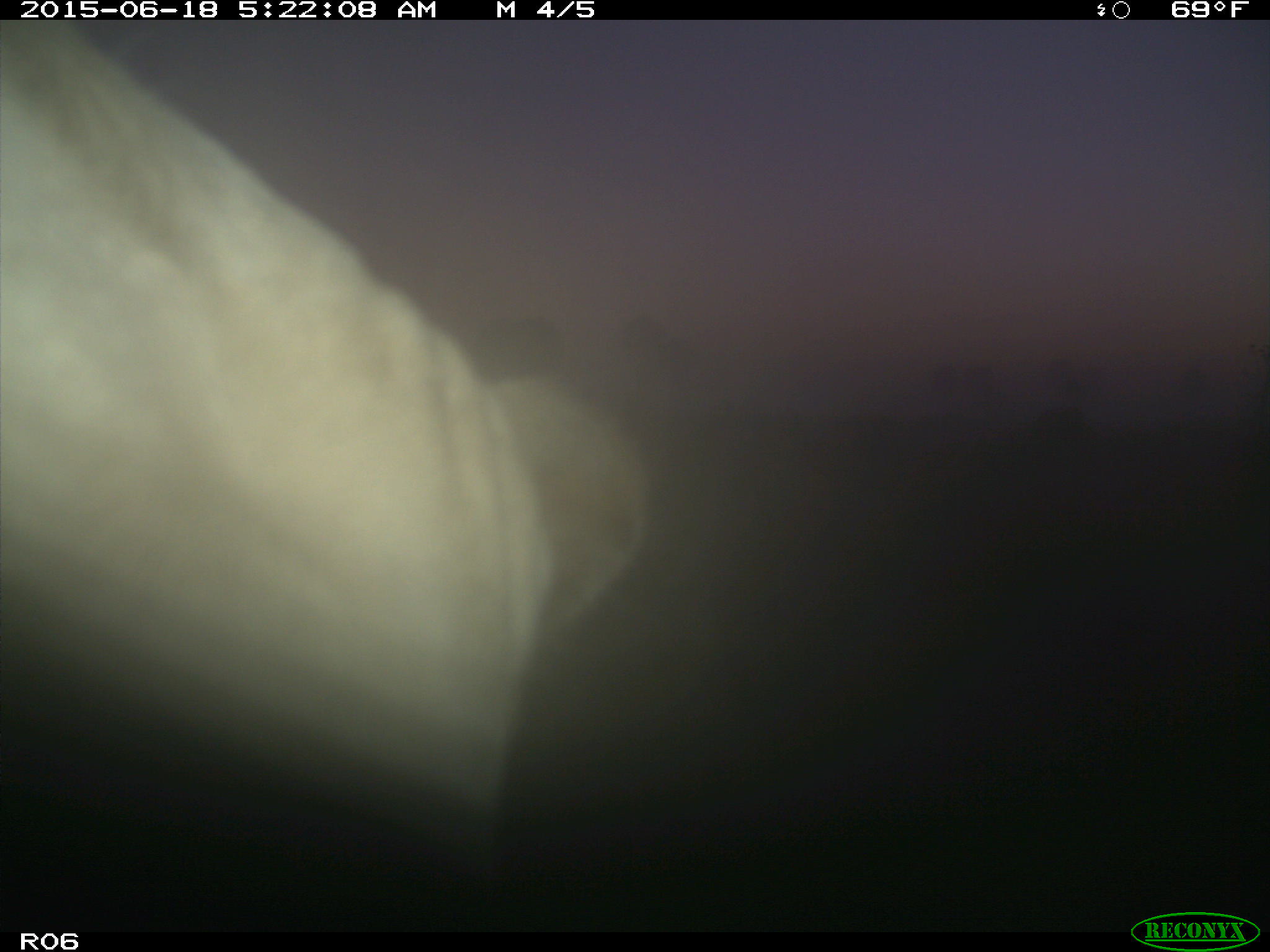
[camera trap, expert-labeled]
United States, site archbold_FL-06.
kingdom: Animalia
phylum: Chordata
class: Mammalia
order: Artiodactyla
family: Bovidae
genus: Bos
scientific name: Bos taurus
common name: domestic cow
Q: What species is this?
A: Bos taurus (domestic cow).